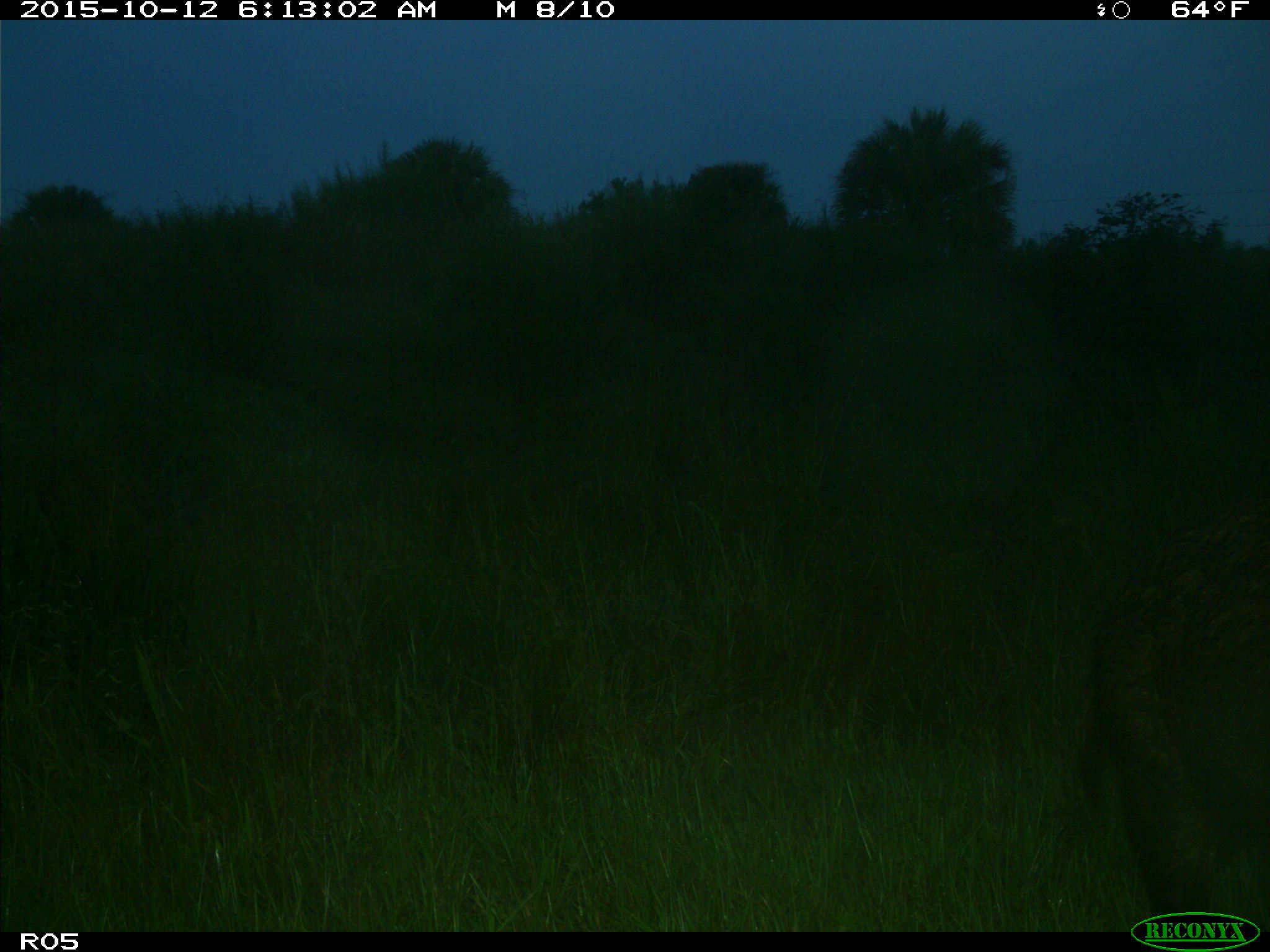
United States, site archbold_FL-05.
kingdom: Animalia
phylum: Chordata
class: Mammalia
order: Artiodactyla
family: Suidae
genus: Sus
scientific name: Sus scrofa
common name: wild boar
Sus scrofa (wild boar).